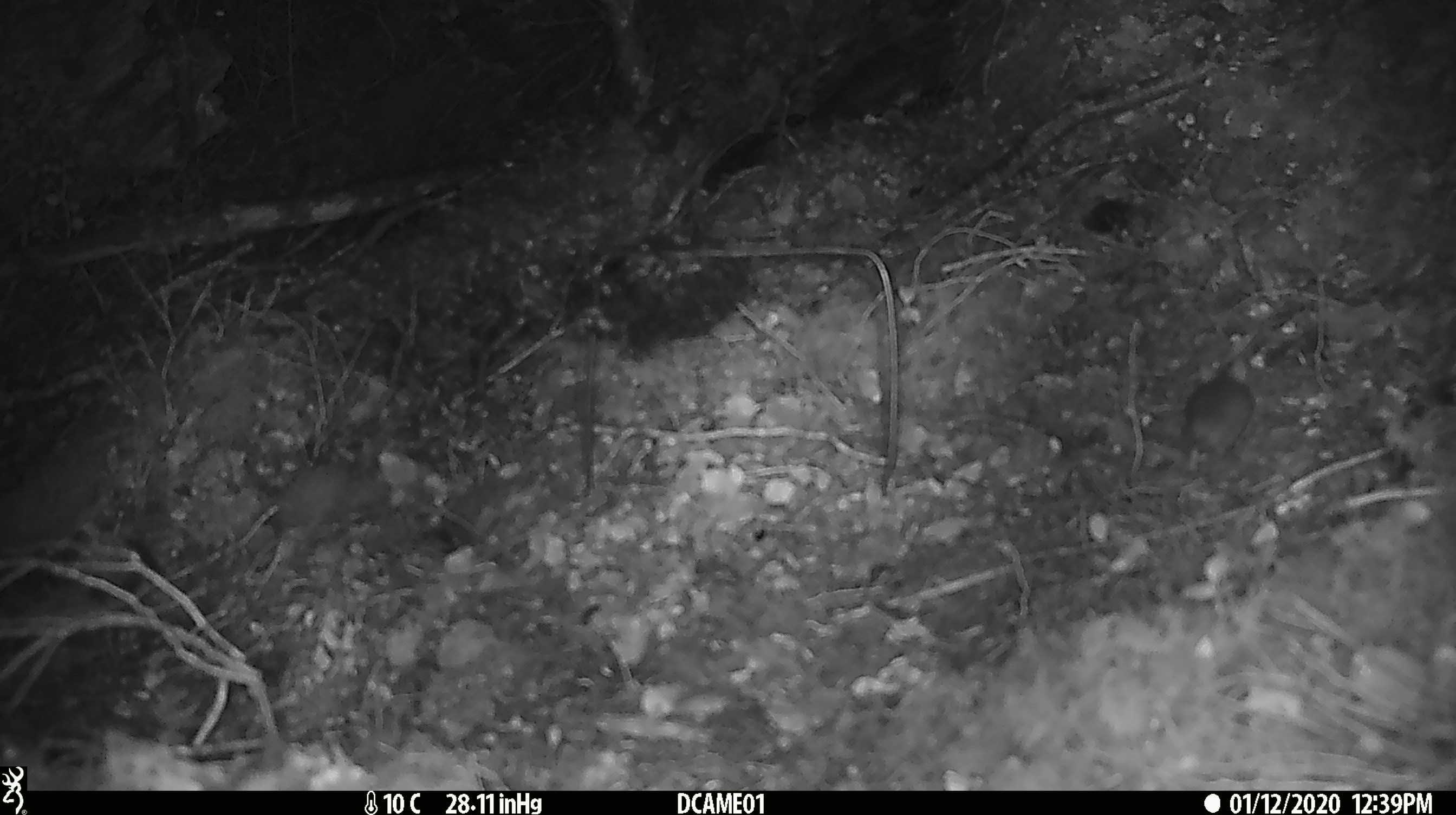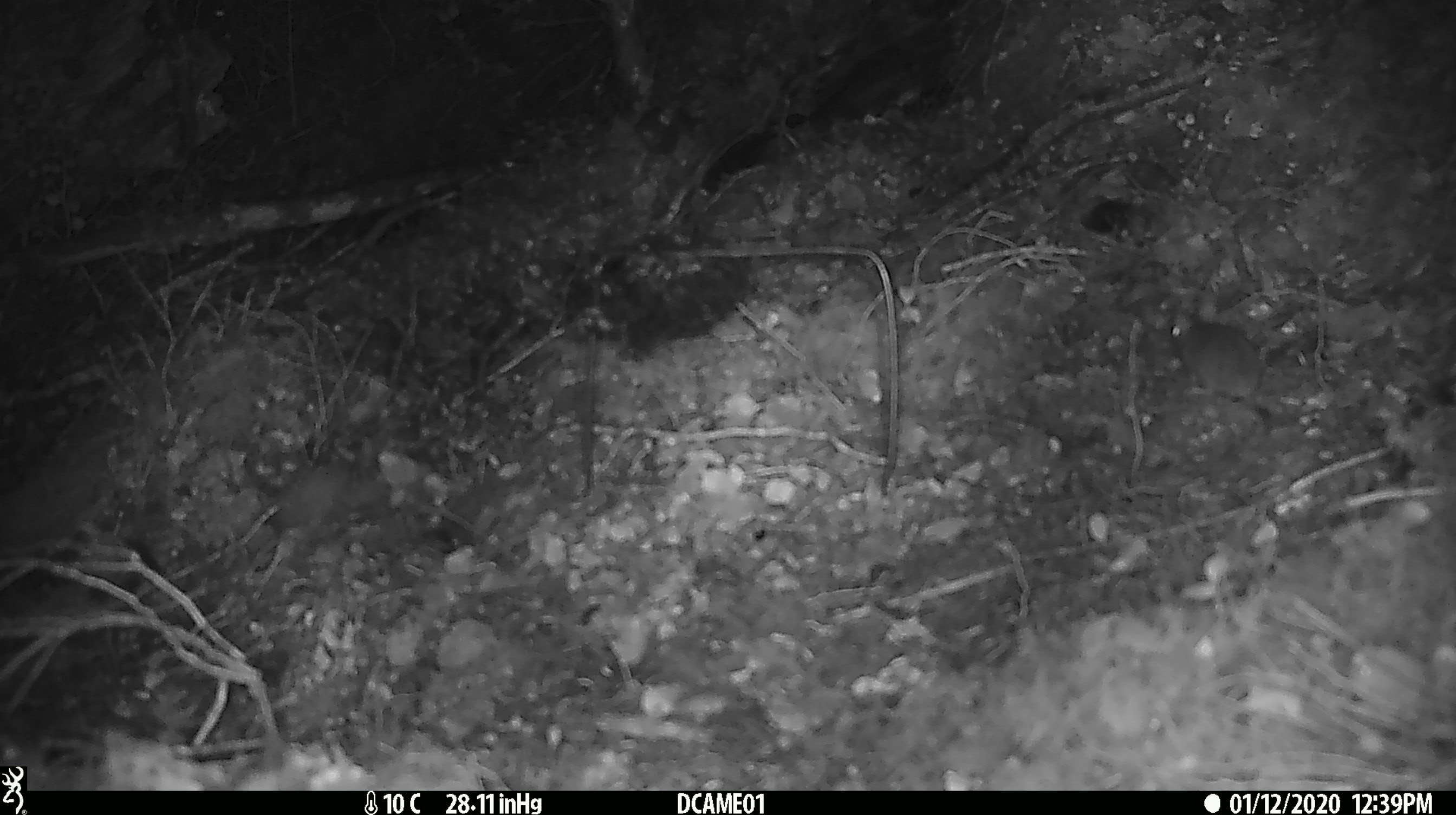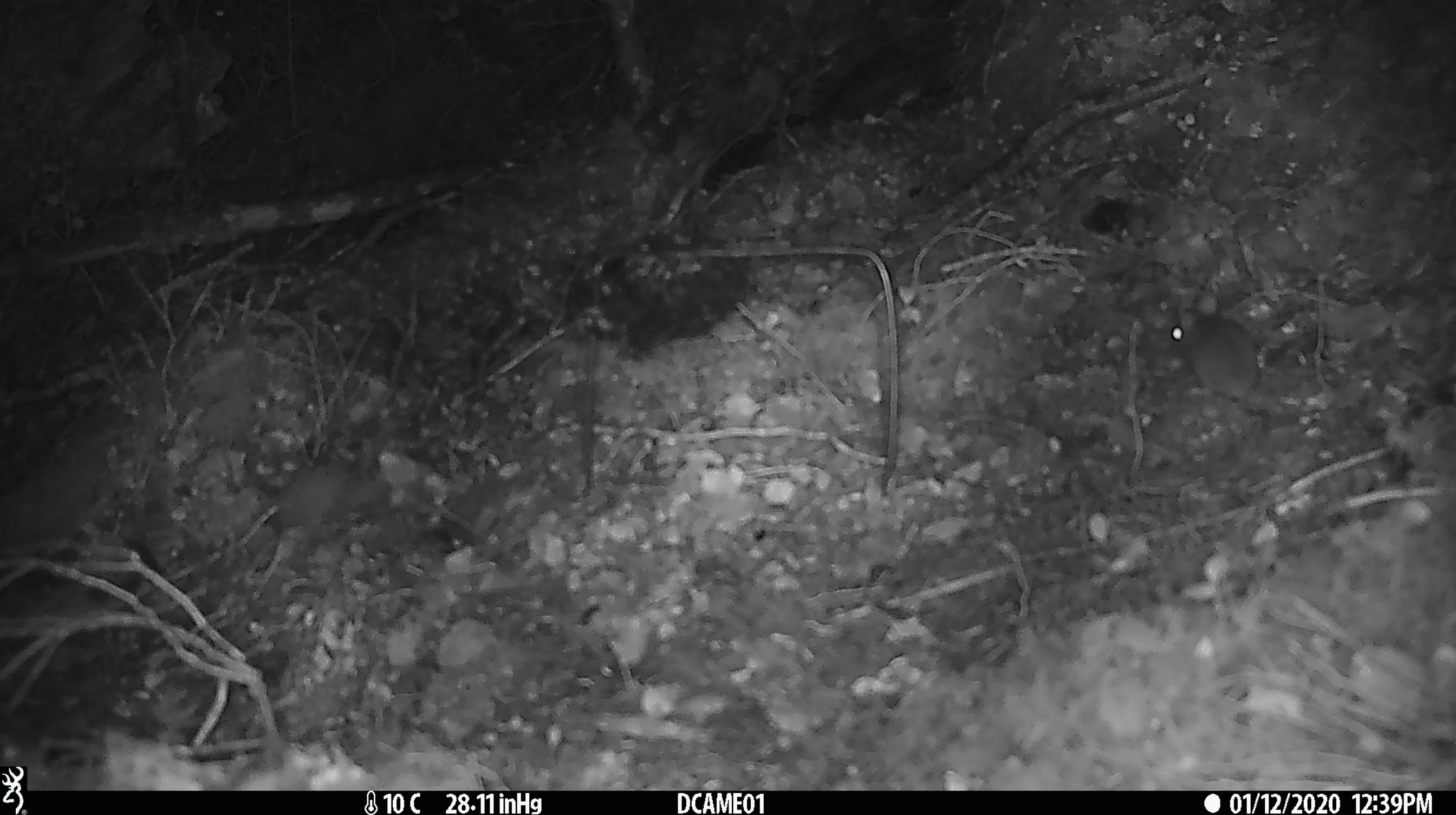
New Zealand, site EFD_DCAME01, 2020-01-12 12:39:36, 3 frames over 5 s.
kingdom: Animalia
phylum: Chordata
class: Mammalia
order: Rodentia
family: Muridae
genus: Mus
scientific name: Mus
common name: mouse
Mouse (Mus).